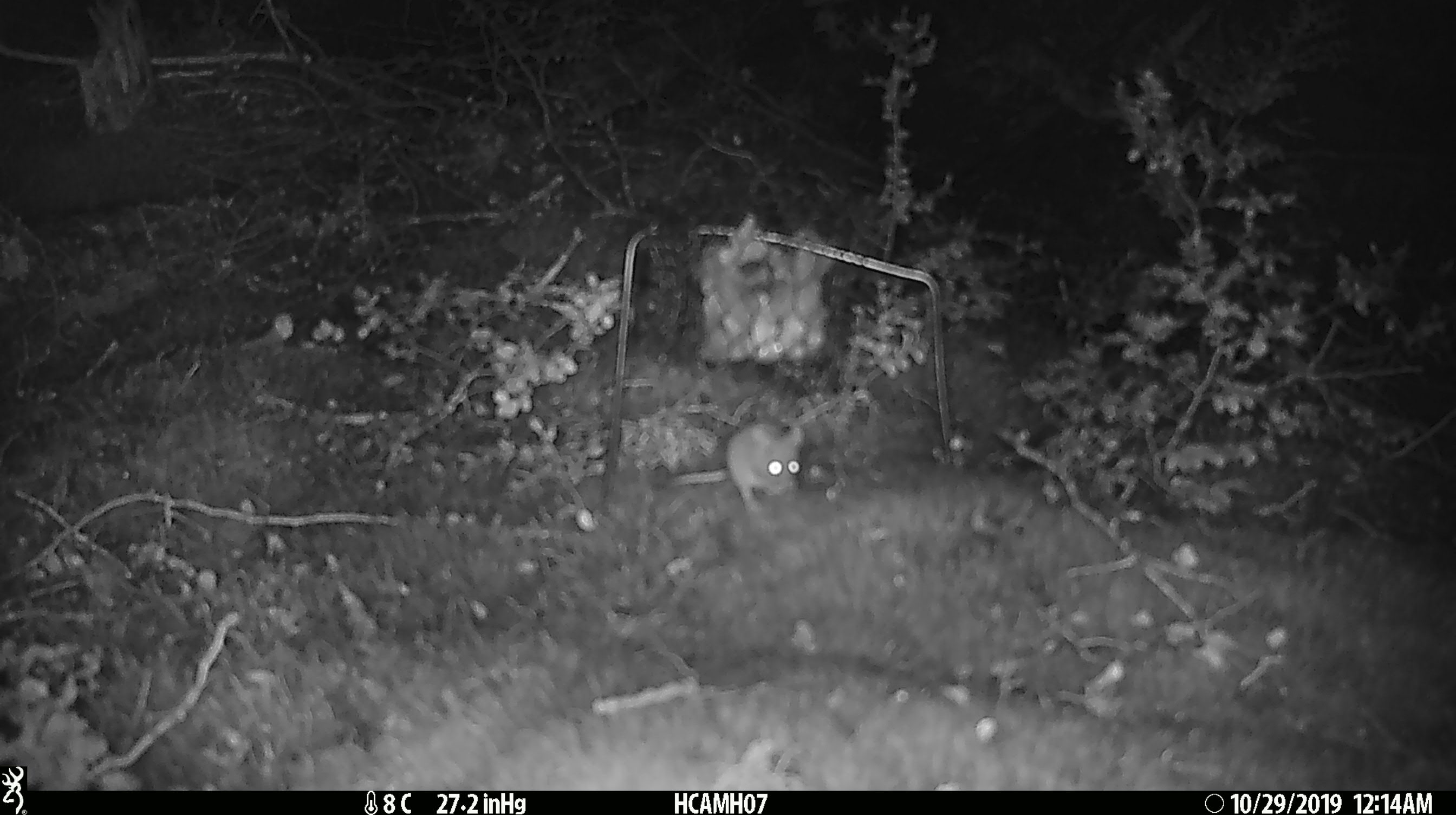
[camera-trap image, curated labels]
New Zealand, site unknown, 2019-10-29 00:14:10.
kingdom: Animalia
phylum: Chordata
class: Mammalia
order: Rodentia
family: Muridae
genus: Mus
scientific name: Mus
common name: mouse